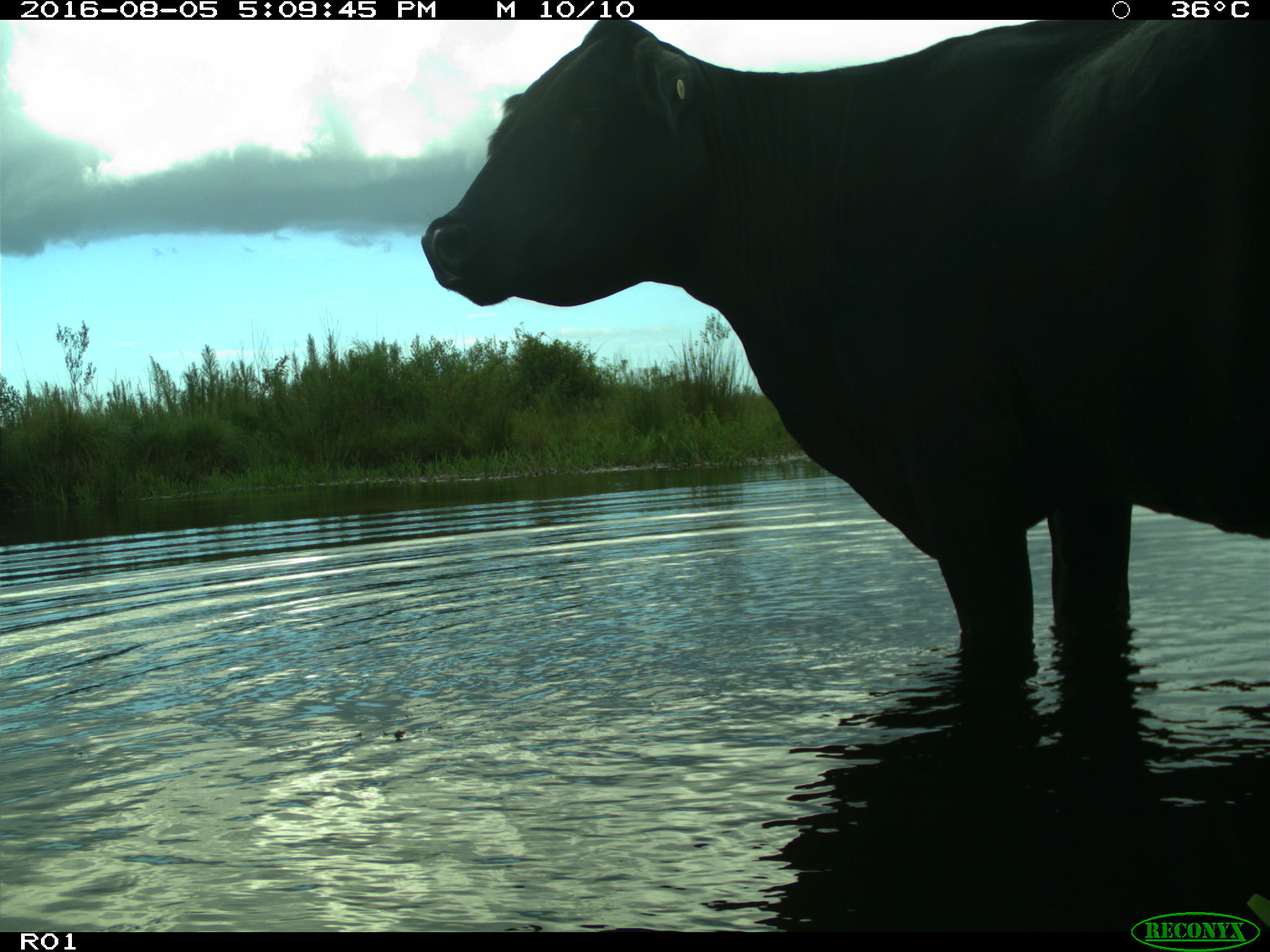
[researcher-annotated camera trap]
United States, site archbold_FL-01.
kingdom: Animalia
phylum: Chordata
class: Mammalia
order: Artiodactyla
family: Bovidae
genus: Bos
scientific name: Bos taurus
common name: domestic cow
Bos taurus (domestic cow).